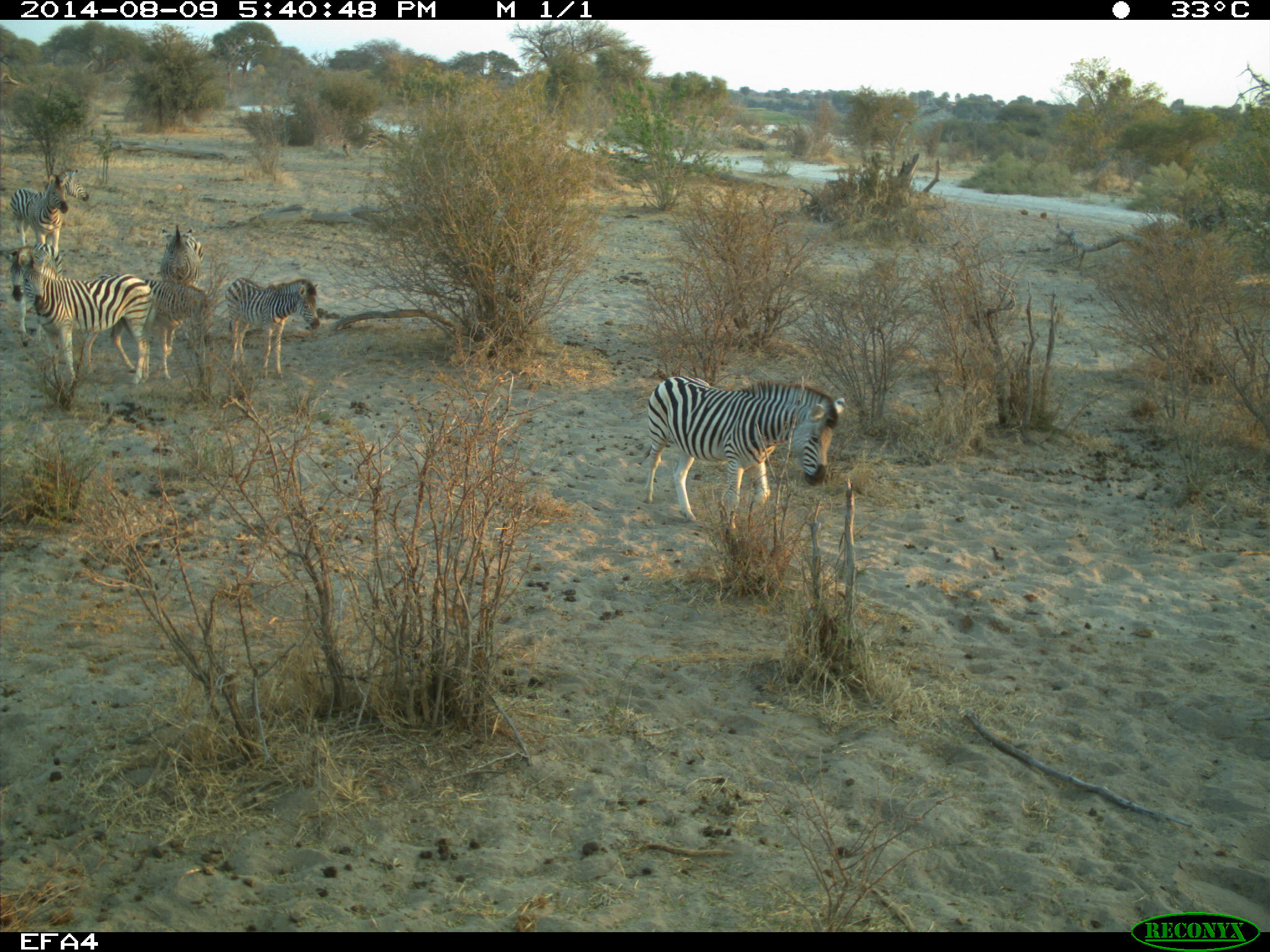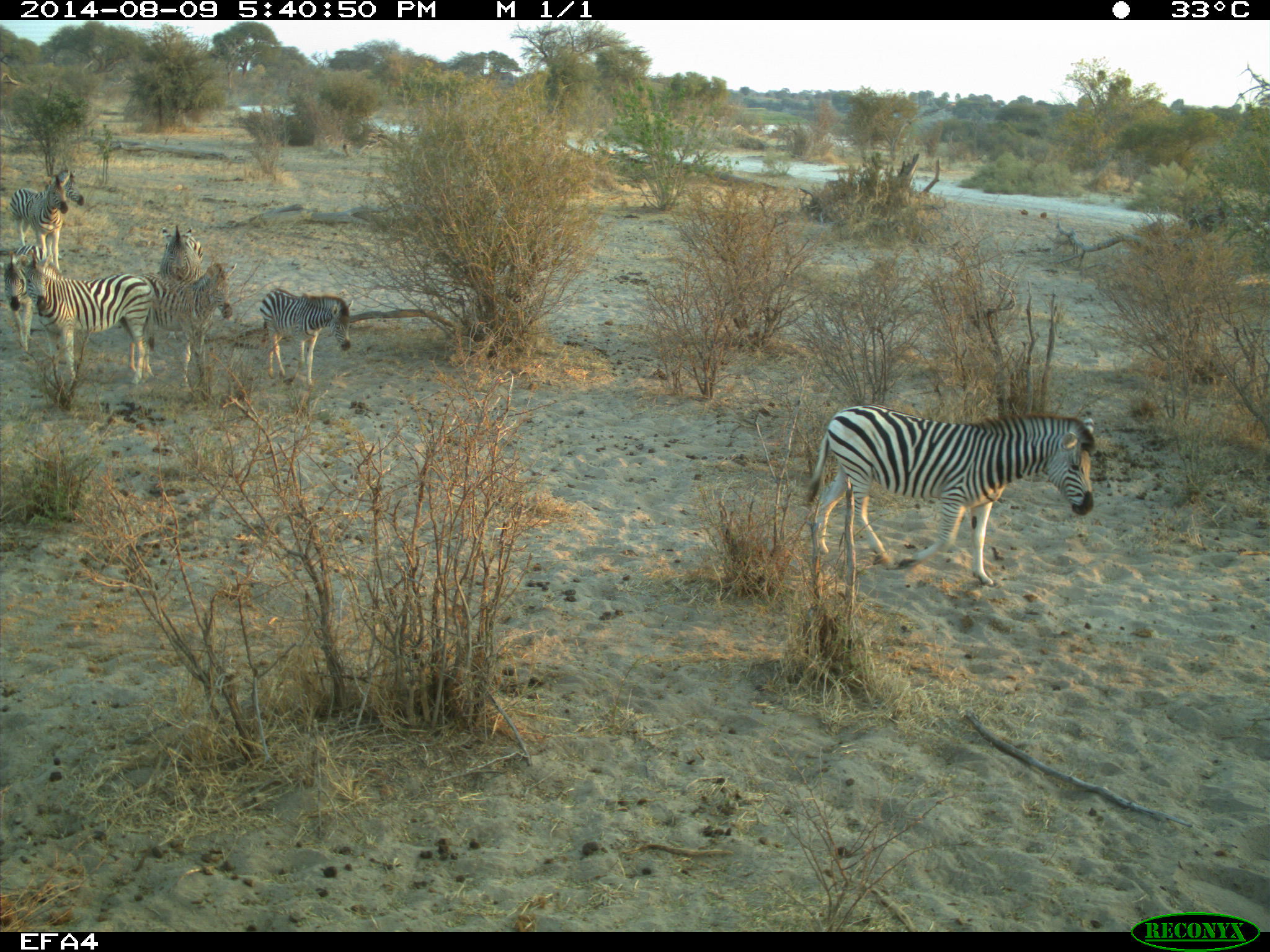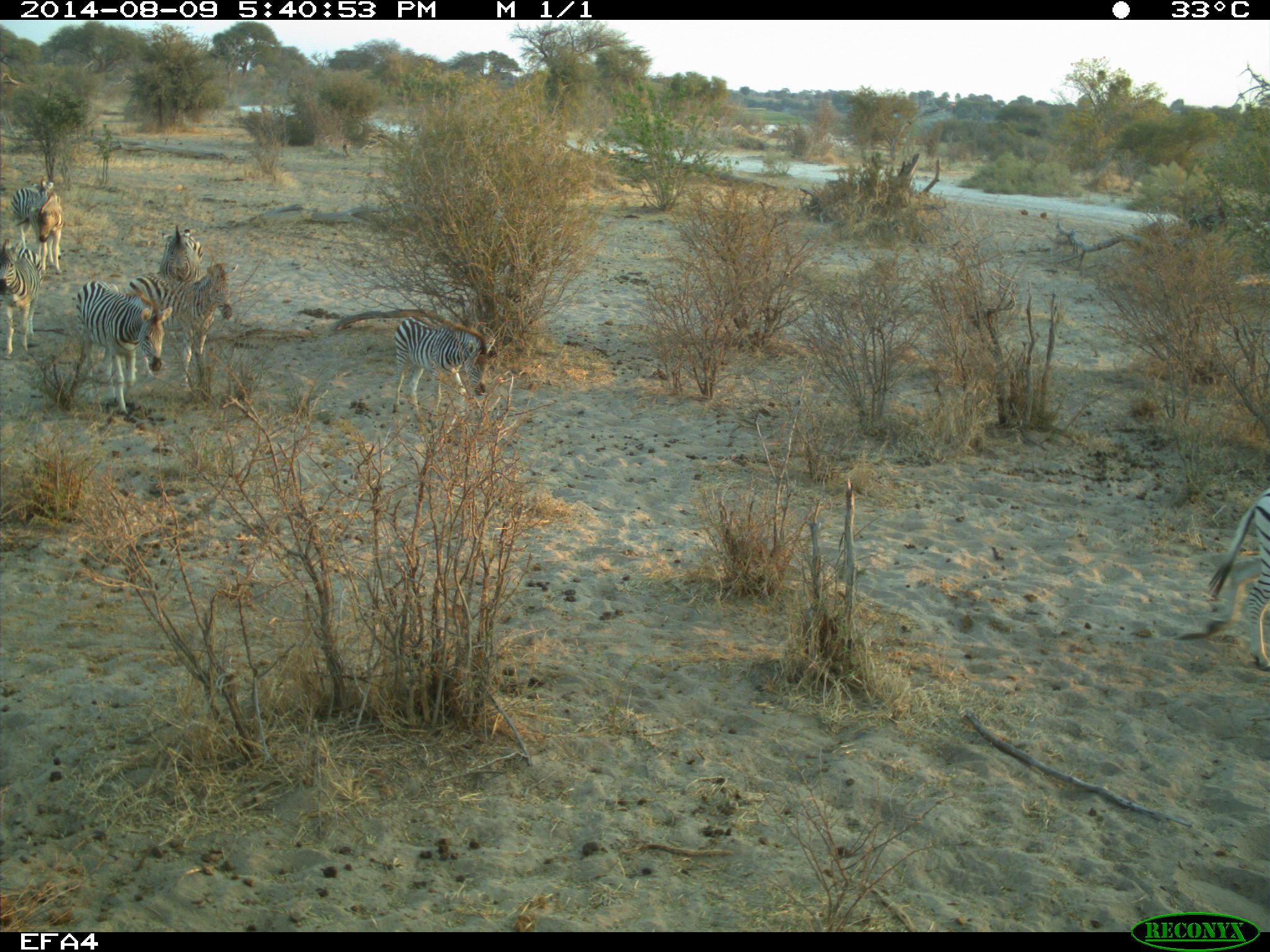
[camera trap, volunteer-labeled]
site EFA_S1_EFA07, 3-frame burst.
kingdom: Animalia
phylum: Chordata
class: Mammalia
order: Perissodactyla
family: Equidae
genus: Equus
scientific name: Equus quagga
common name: plains zebra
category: zebraplains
Zebraplains (plains zebra) (Equus quagga), count 7. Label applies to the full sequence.